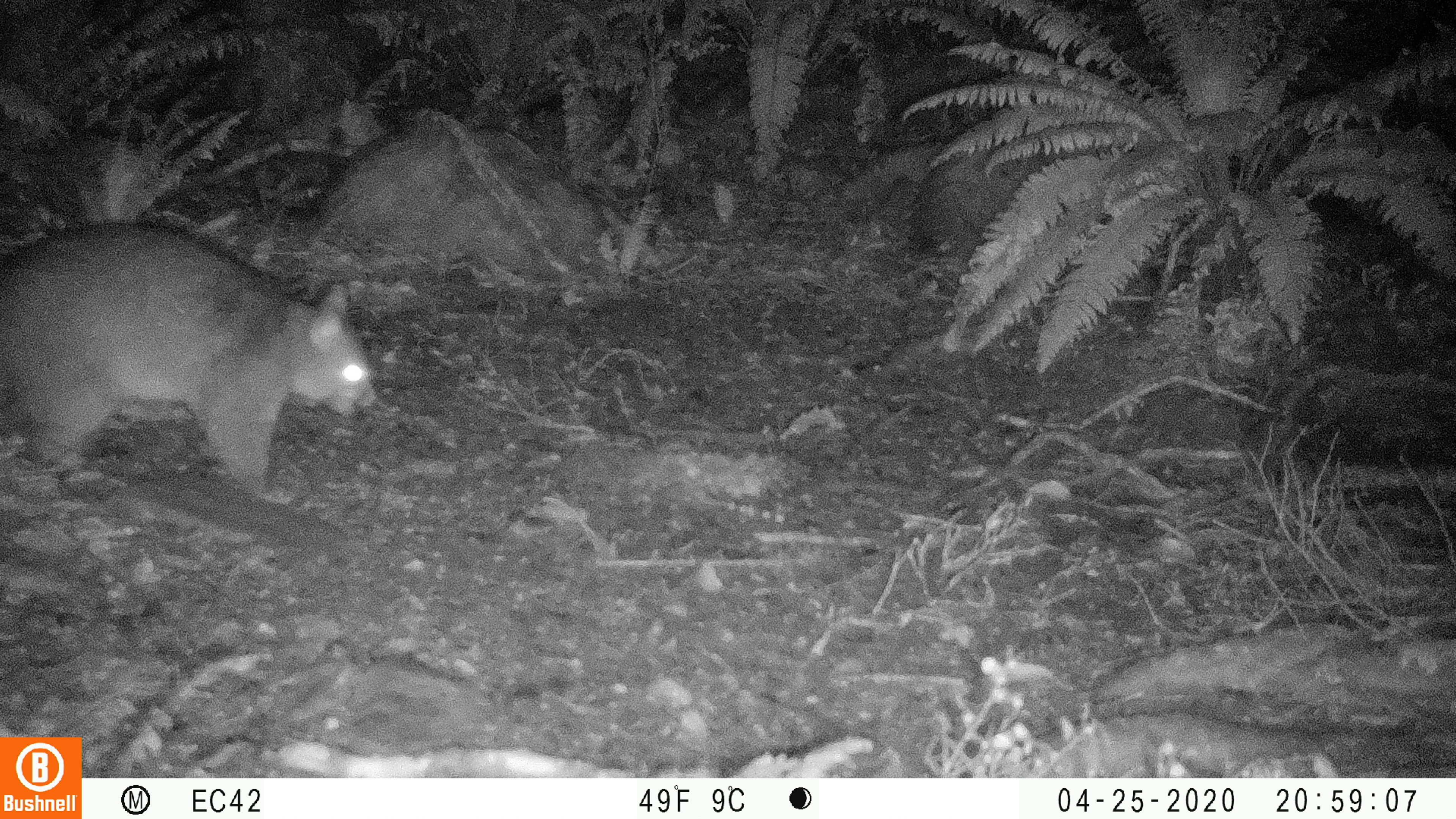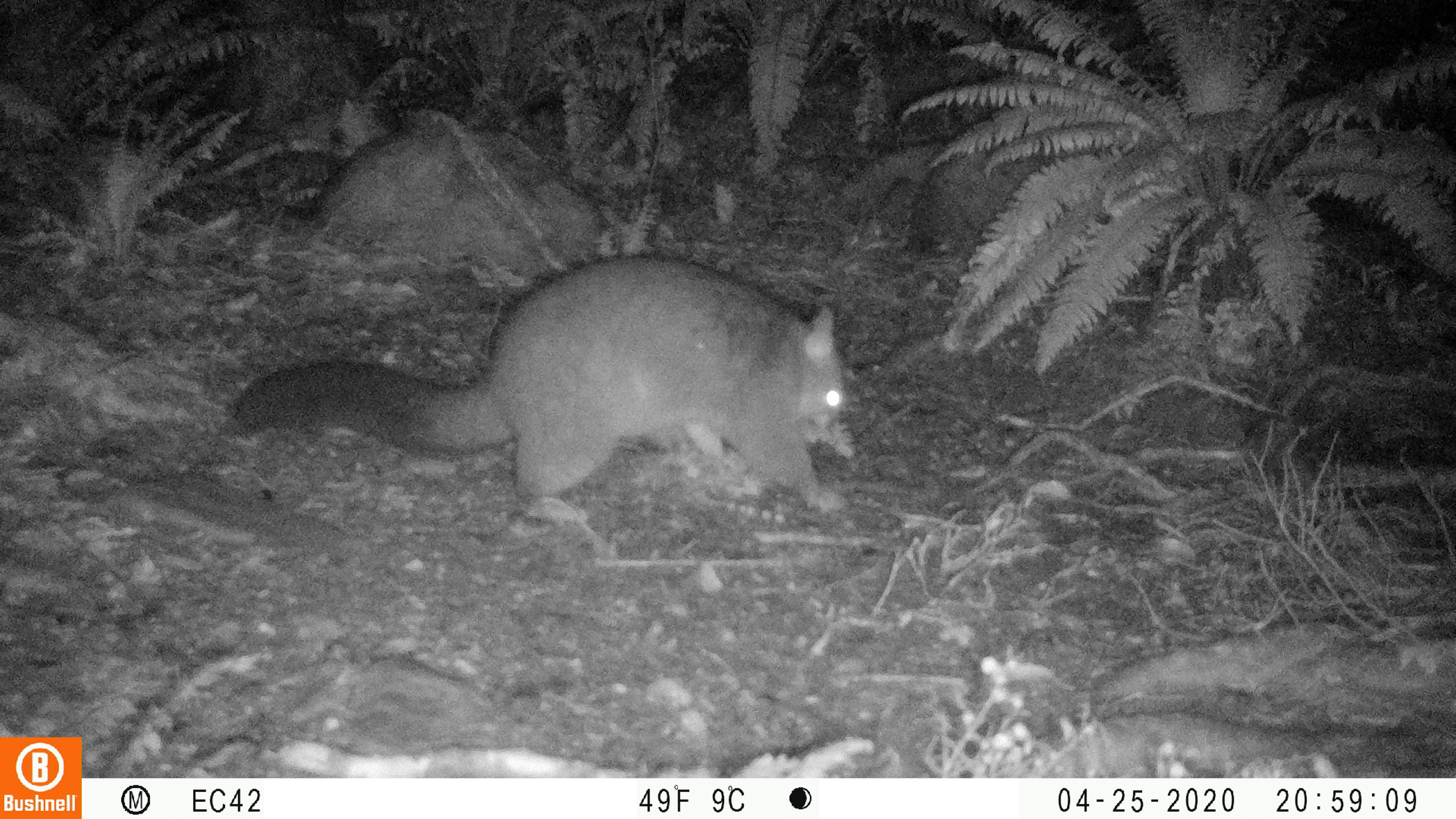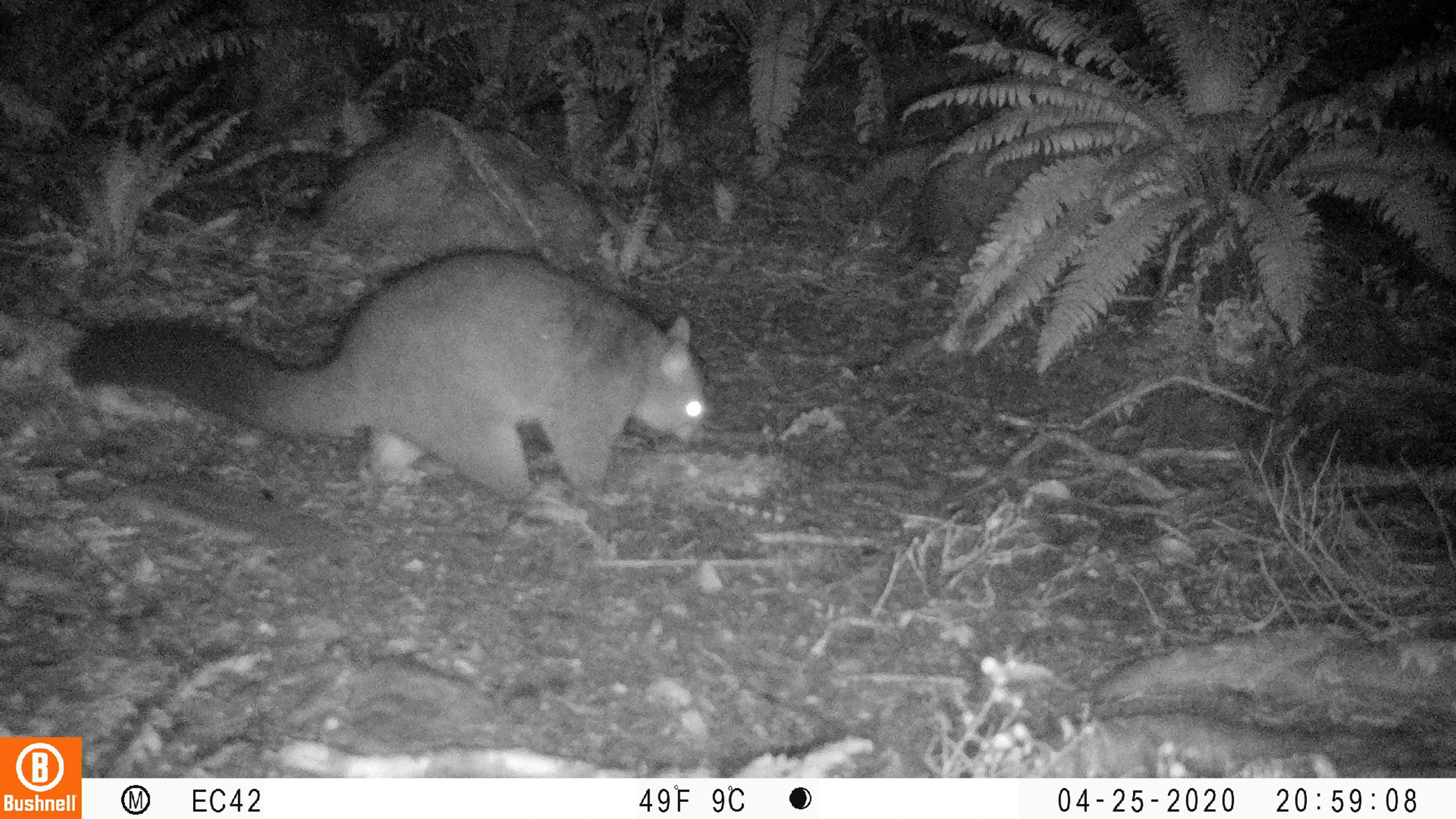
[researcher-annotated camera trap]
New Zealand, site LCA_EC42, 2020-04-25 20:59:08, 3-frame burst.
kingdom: Animalia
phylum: Chordata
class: Mammalia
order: Diprotodontia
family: Phalangeridae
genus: Trichosurus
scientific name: Trichosurus vulpecula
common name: common brushtail possum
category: possum